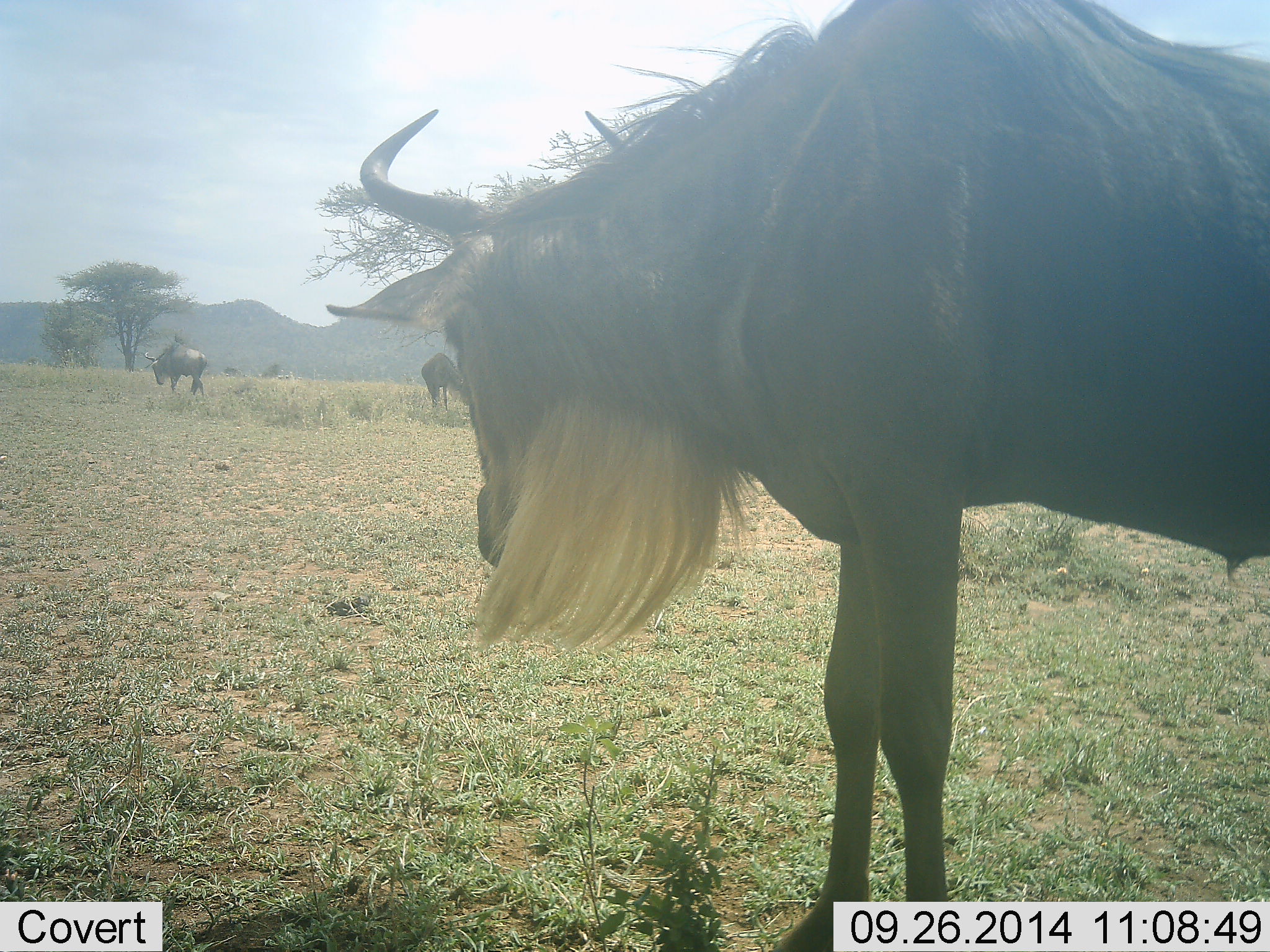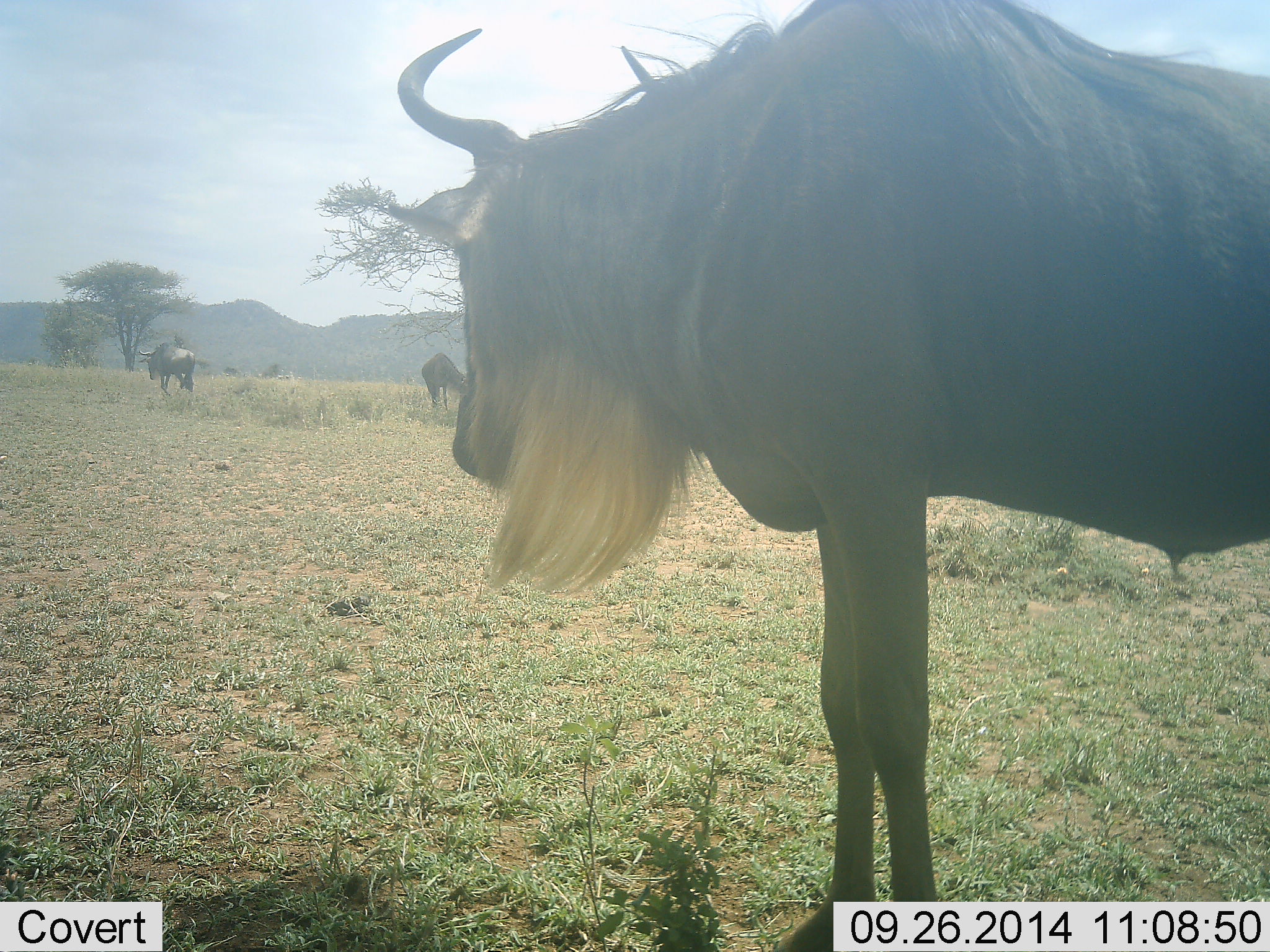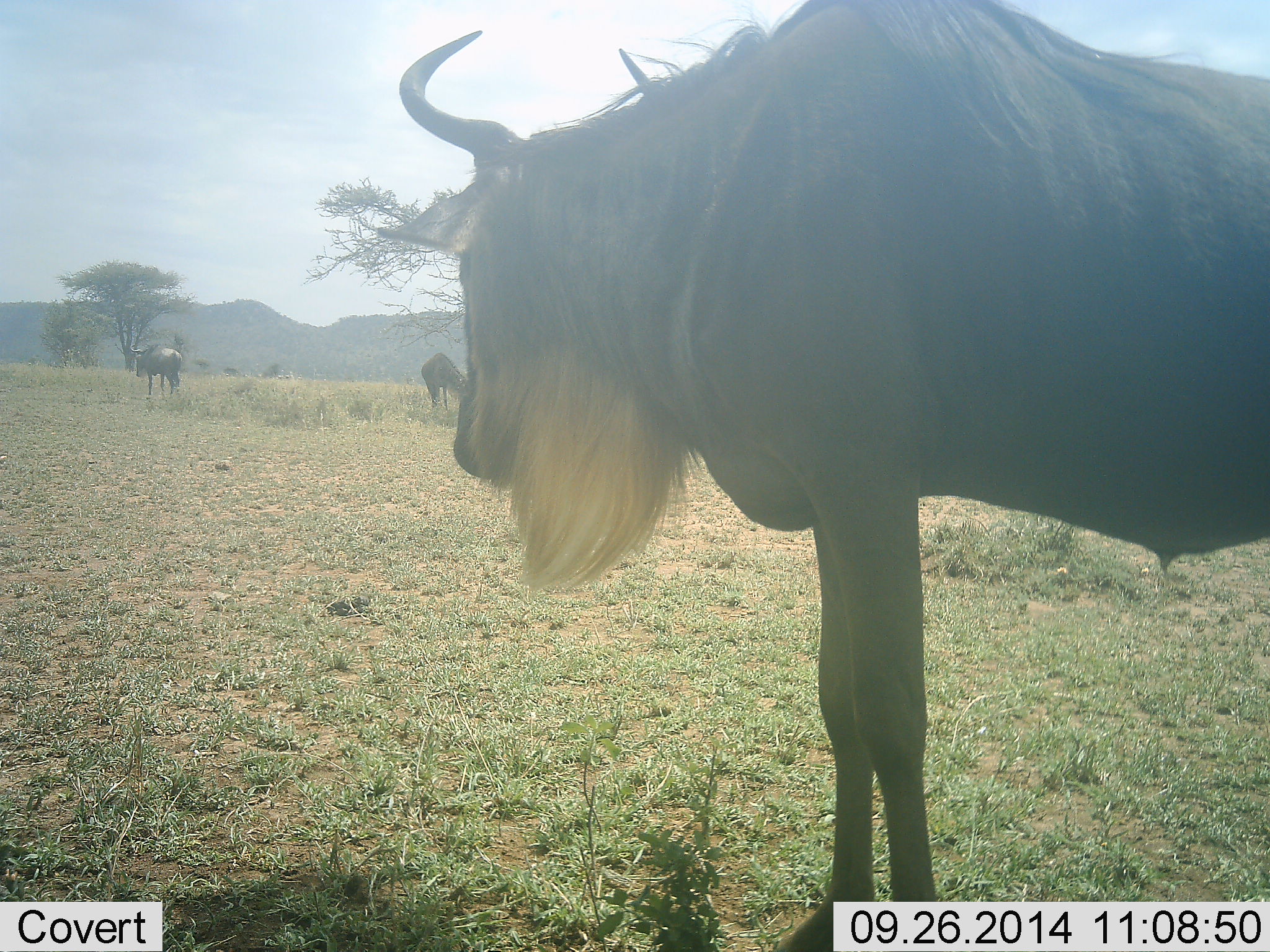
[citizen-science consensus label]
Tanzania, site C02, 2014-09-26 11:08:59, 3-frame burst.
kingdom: Animalia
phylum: Chordata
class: Mammalia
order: Artiodactyla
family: Bovidae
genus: Connochaetes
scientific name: Connochaetes taurinus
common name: blue wildebeest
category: wildebeest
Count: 3.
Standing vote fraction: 90%.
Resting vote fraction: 0%.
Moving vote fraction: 60%.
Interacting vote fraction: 0%.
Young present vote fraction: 0%.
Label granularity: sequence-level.